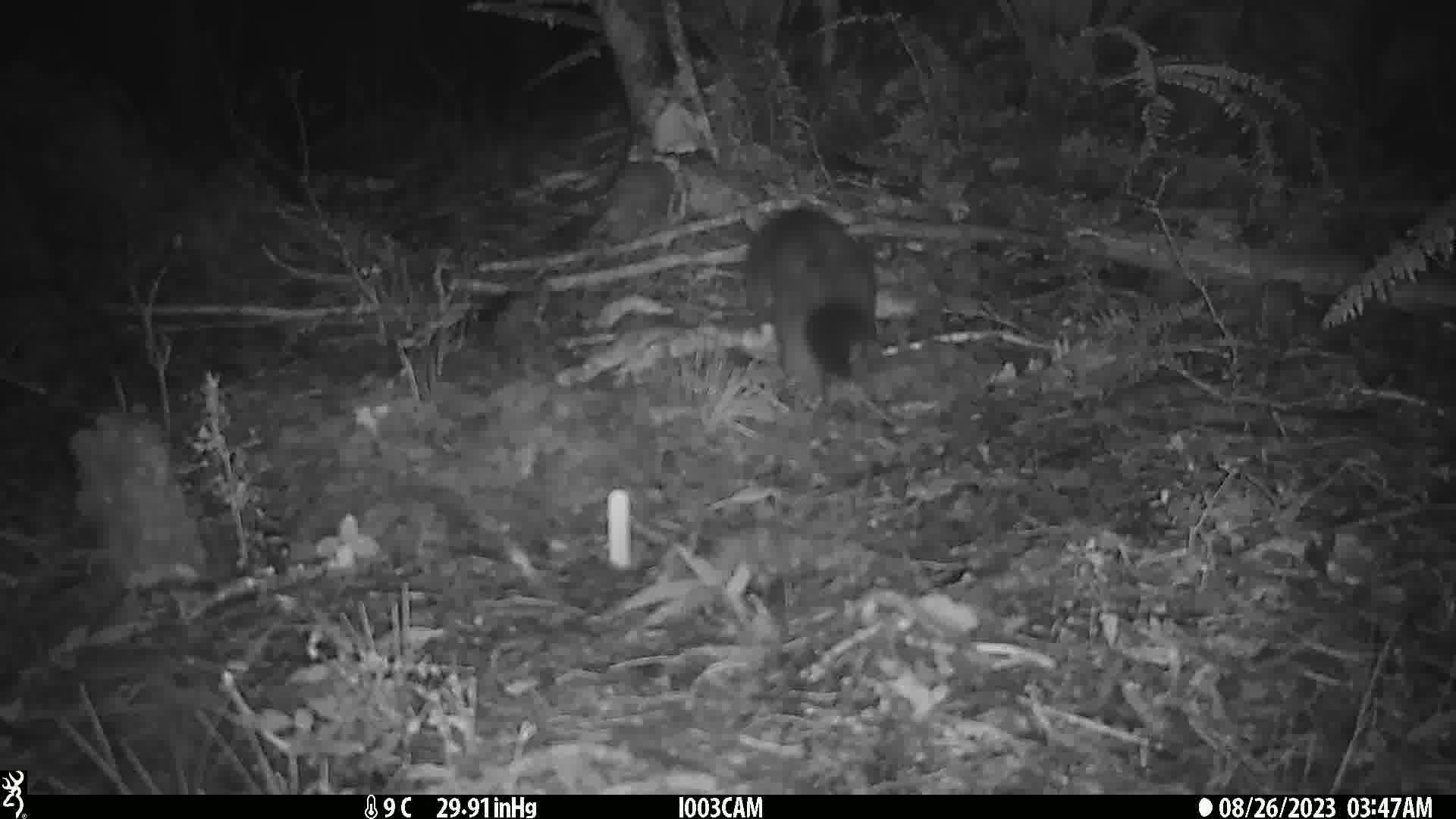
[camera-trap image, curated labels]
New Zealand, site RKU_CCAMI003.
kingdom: Animalia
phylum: Chordata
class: Mammalia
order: Diprotodontia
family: Phalangeridae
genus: Trichosurus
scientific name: Trichosurus vulpecula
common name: common brushtail possum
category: possum